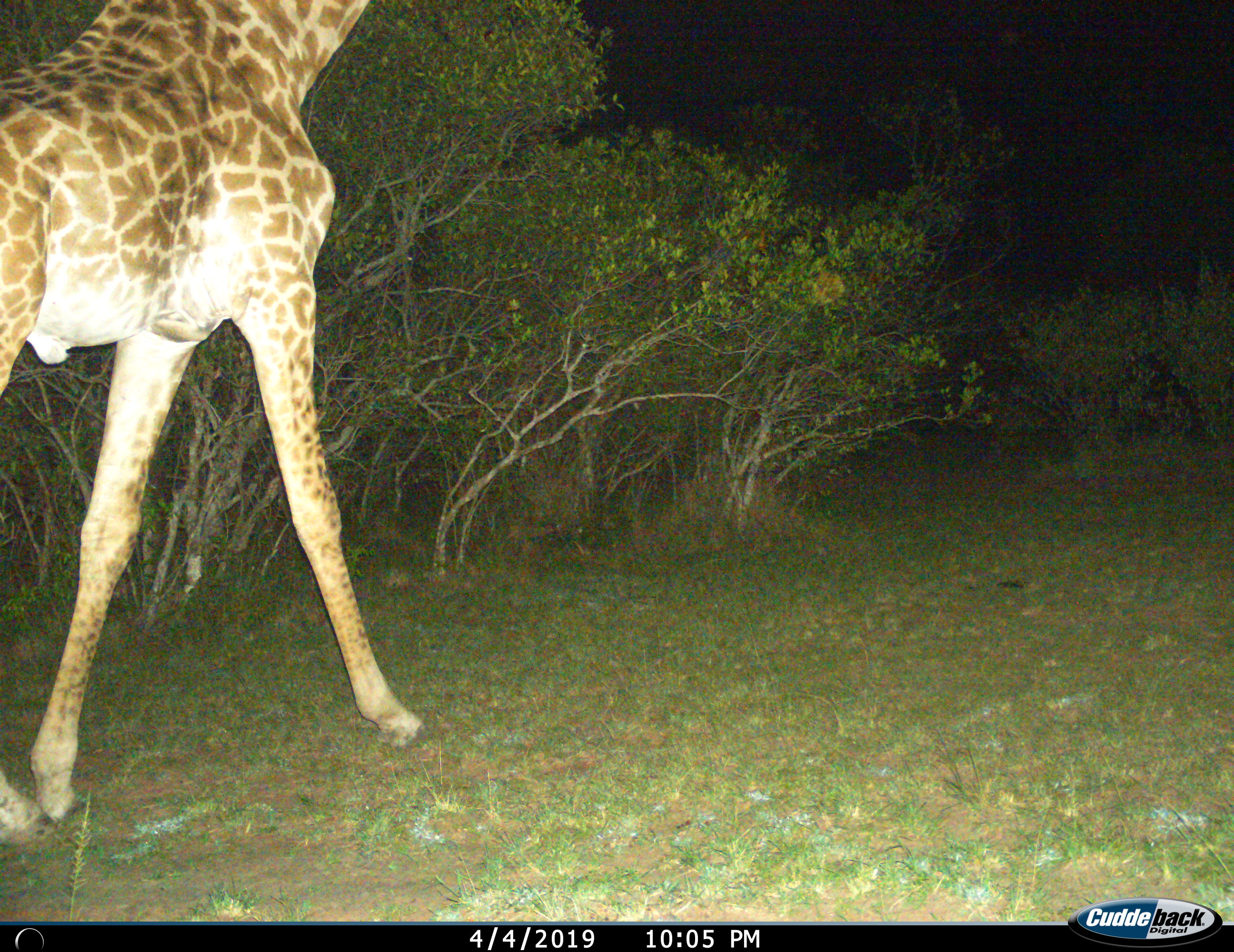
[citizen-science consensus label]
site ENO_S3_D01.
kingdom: Animalia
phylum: Chordata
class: Mammalia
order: Artiodactyla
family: Giraffidae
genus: Giraffa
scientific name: Giraffa camelopardalis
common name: giraffe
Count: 1.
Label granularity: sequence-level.